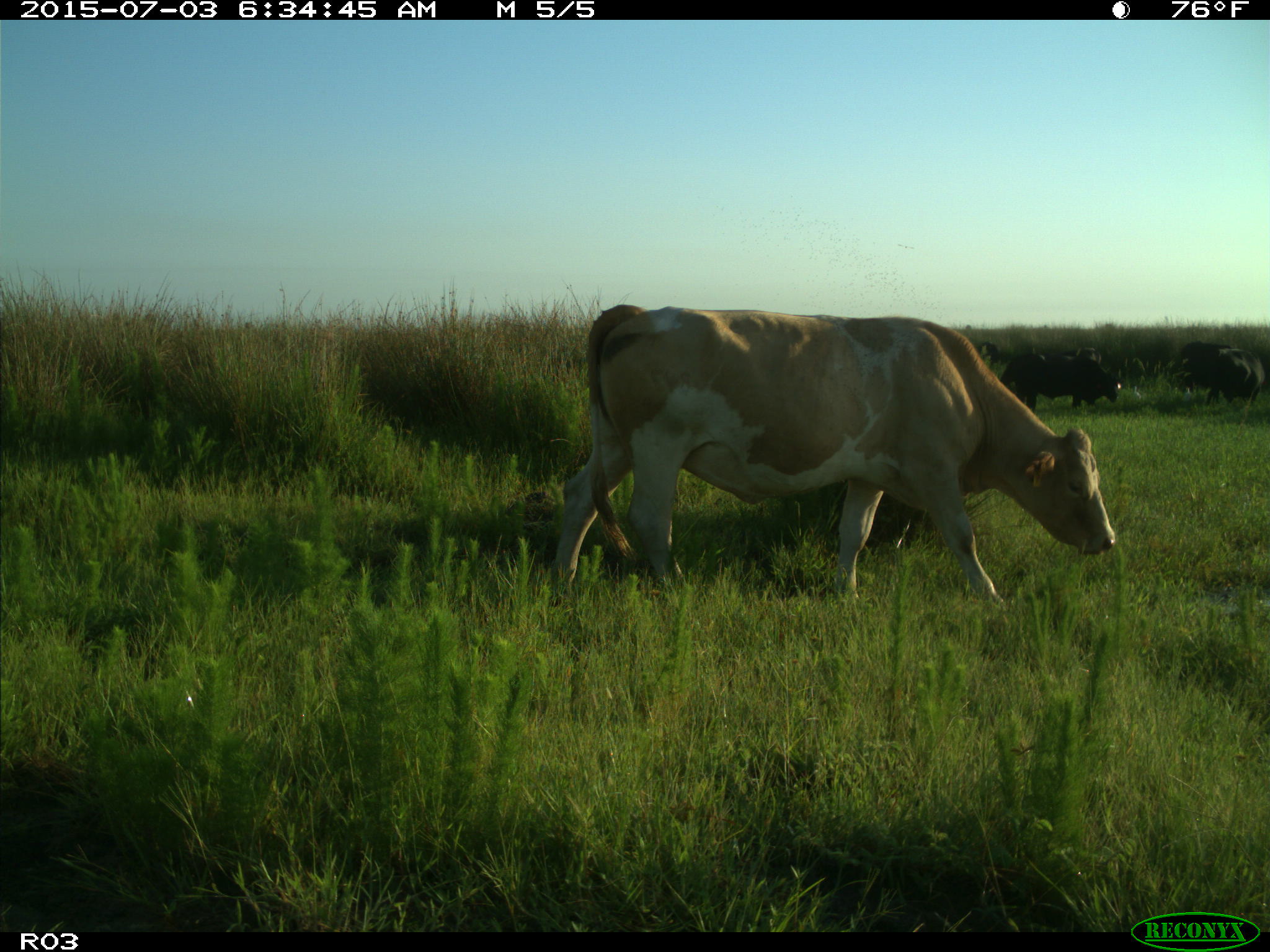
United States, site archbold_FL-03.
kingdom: Animalia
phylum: Chordata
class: Mammalia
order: Artiodactyla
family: Bovidae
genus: Bos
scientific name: Bos taurus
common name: domestic cow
Bos taurus (domestic cow).